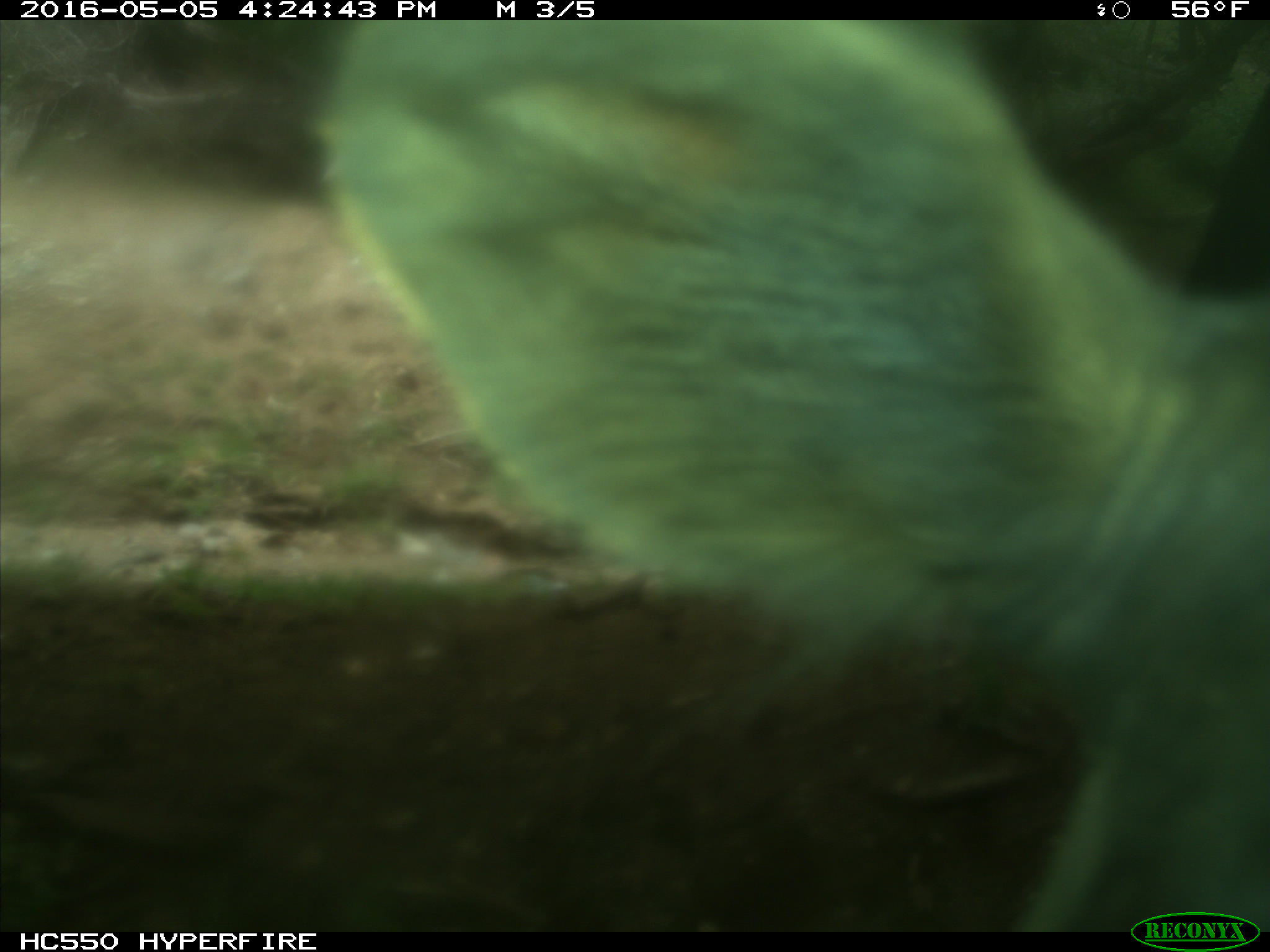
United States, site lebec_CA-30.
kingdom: Animalia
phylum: Chordata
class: Mammalia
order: Artiodactyla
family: Bovidae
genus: Bos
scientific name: Bos taurus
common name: domestic cow